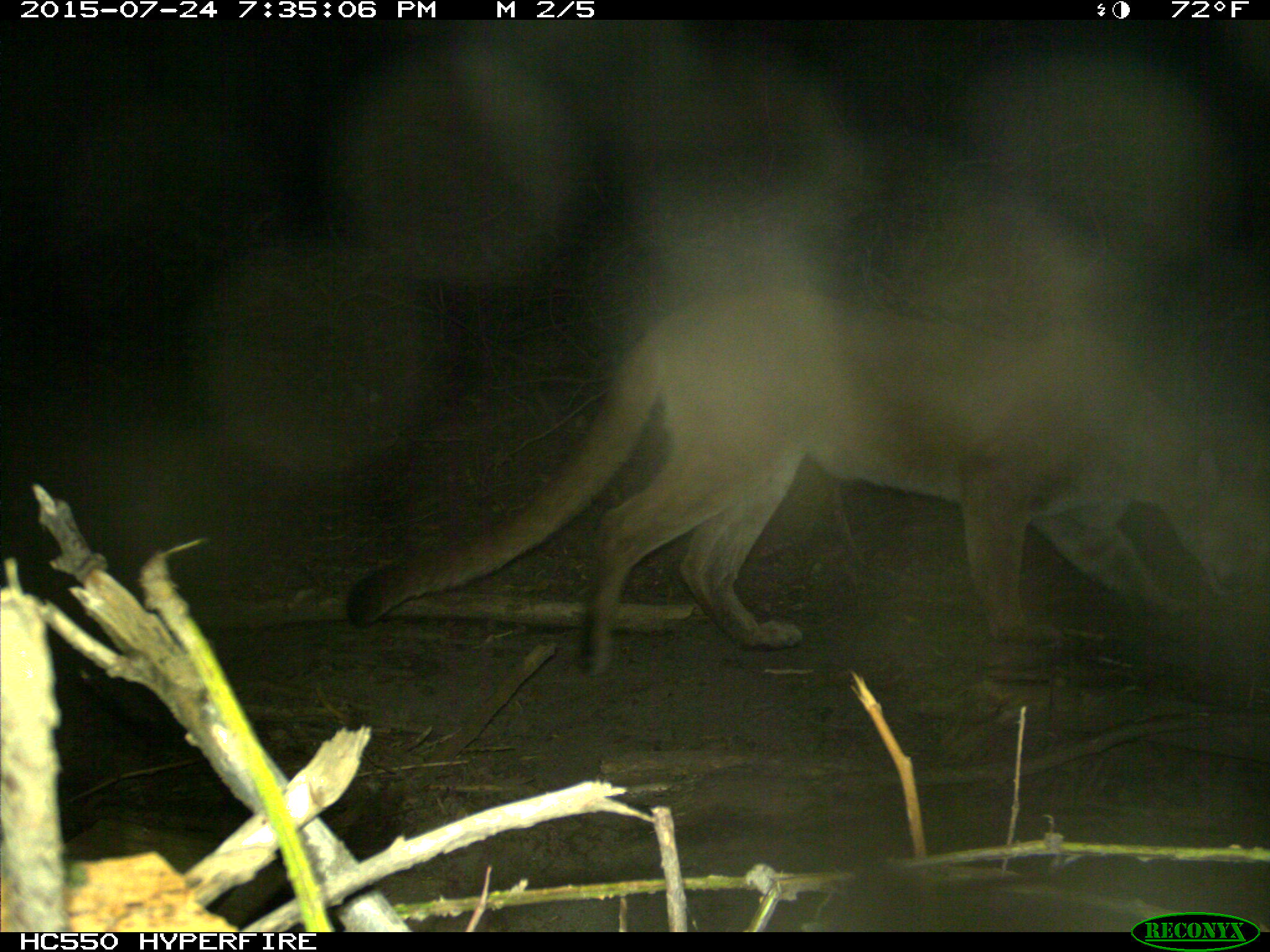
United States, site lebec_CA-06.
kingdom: Animalia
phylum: Chordata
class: Mammalia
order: Carnivora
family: Felidae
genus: Puma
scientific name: Puma concolor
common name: mountain lion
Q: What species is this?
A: Puma concolor (mountain lion).